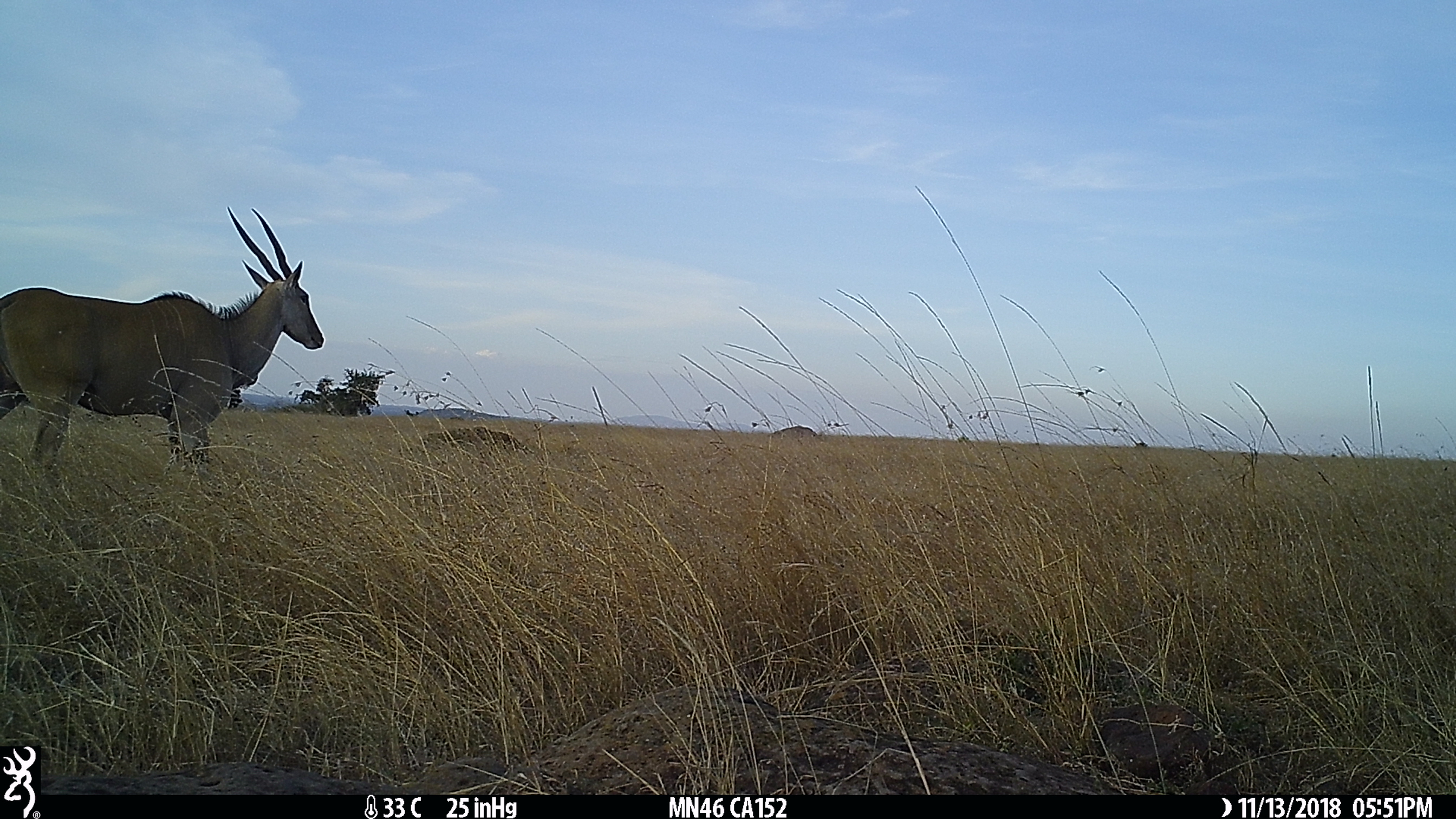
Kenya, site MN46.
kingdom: Animalia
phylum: Chordata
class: Mammalia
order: Artiodactyla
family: Bovidae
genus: Tragelaphus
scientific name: Tragelaphus oryx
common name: eland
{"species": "eland (Tragelaphus oryx)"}